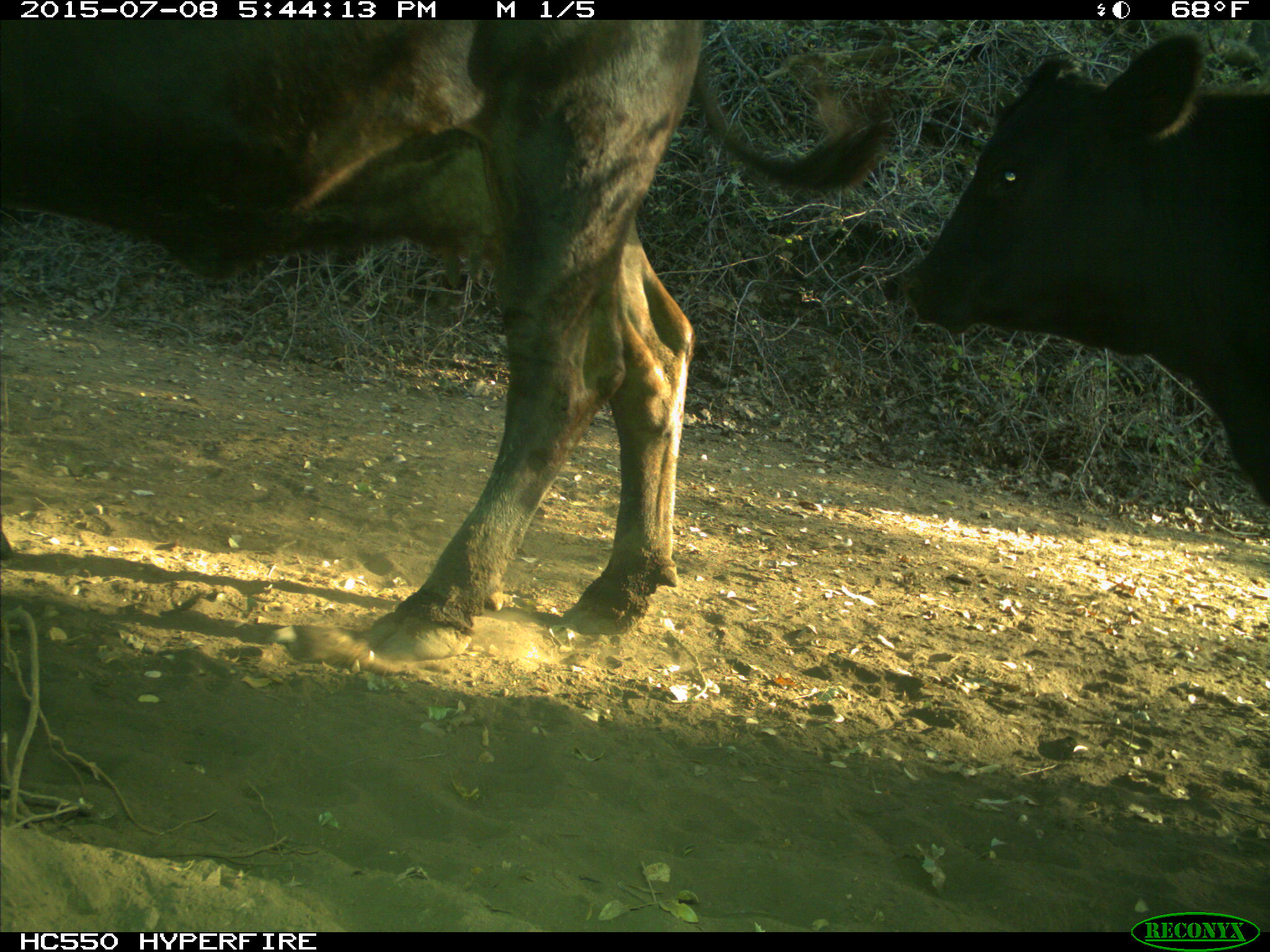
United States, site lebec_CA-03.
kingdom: Animalia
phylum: Chordata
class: Mammalia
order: Artiodactyla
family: Bovidae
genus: Bos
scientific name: Bos taurus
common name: domestic cow